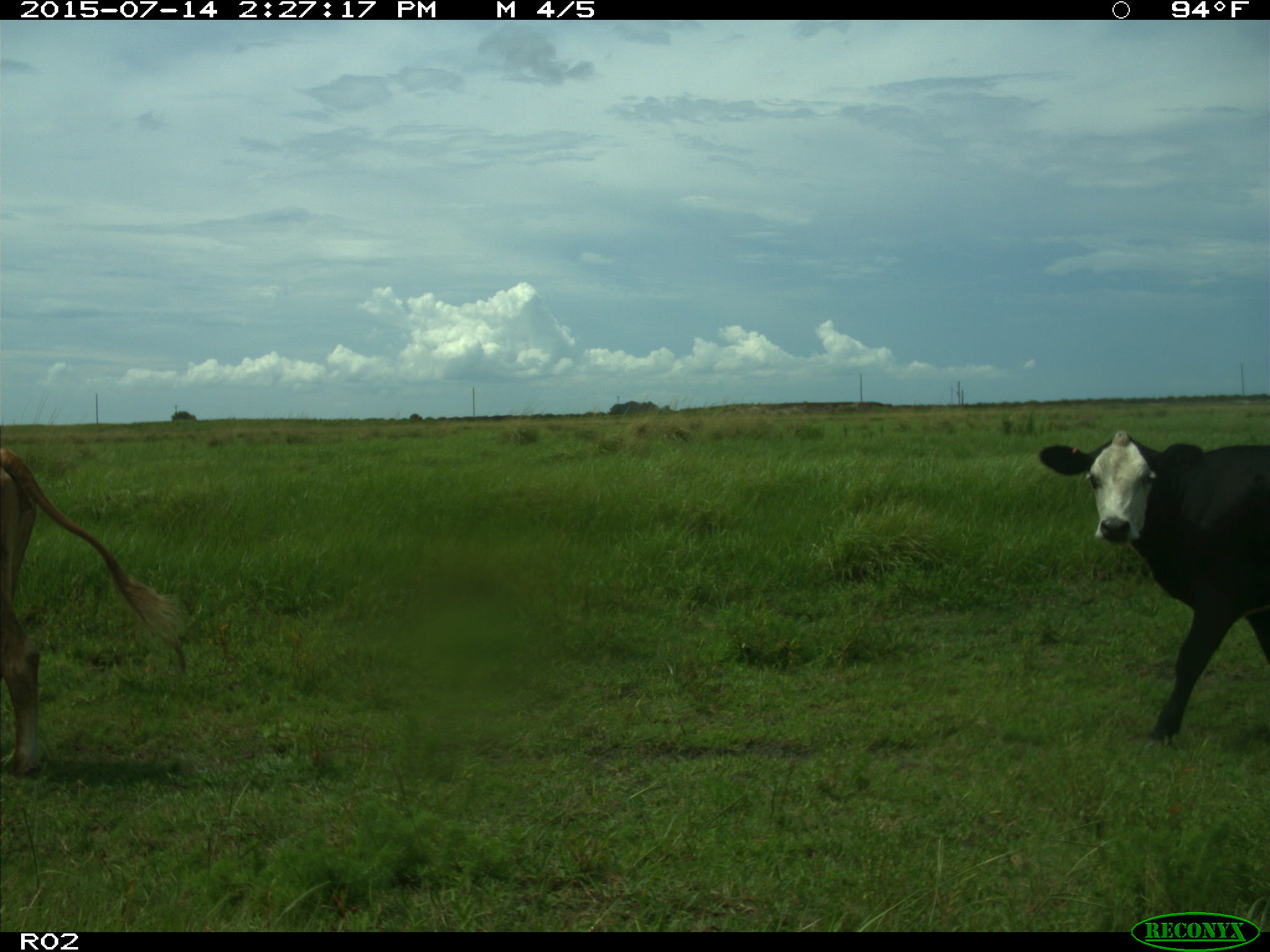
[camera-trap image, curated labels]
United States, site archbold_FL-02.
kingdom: Animalia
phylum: Chordata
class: Mammalia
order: Artiodactyla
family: Bovidae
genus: Bos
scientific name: Bos taurus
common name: domestic cow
Bos taurus (domestic cow).